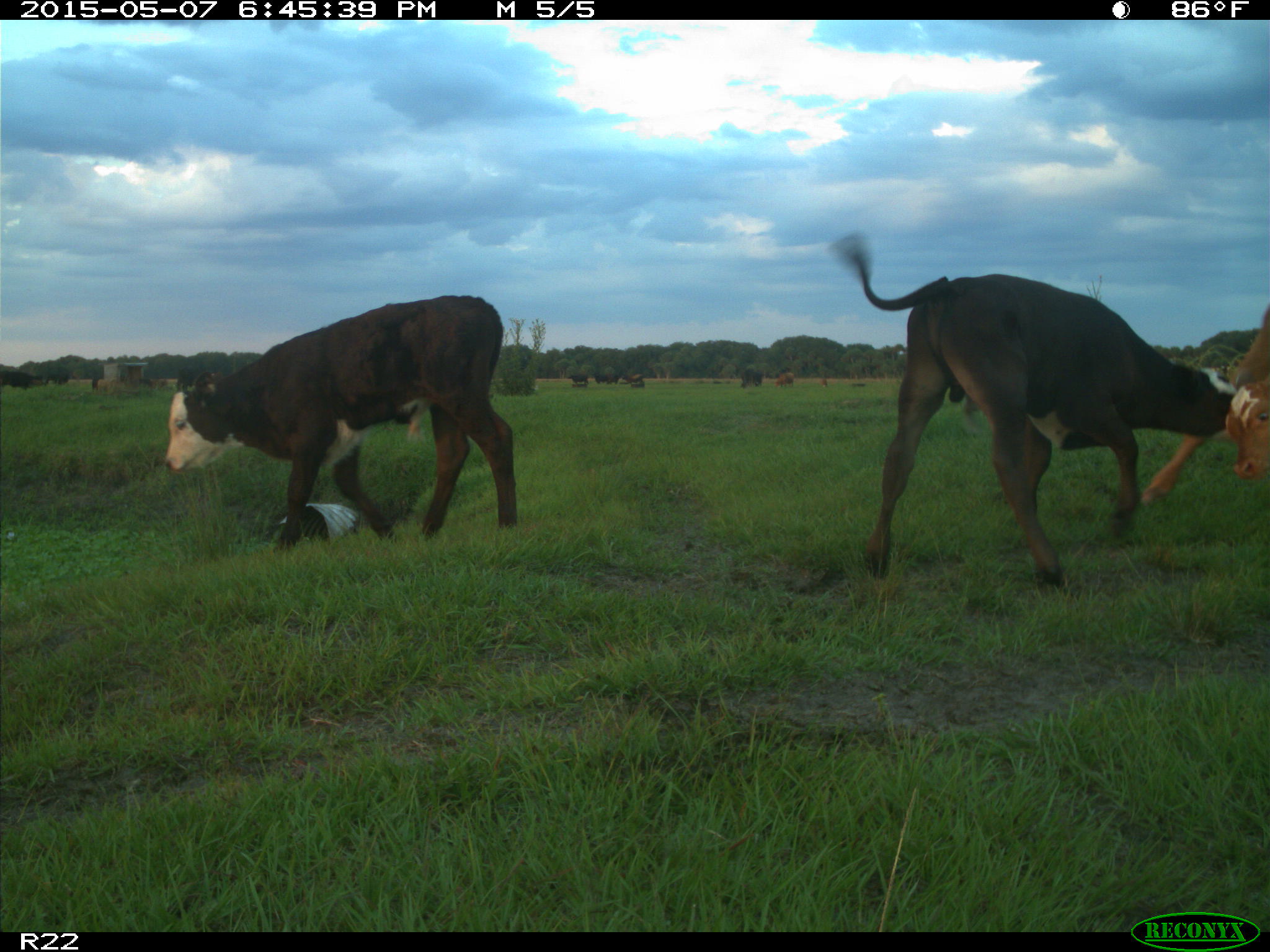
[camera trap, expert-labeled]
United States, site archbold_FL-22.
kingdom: Animalia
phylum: Chordata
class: Mammalia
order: Artiodactyla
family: Bovidae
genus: Bos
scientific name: Bos taurus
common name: domestic cow